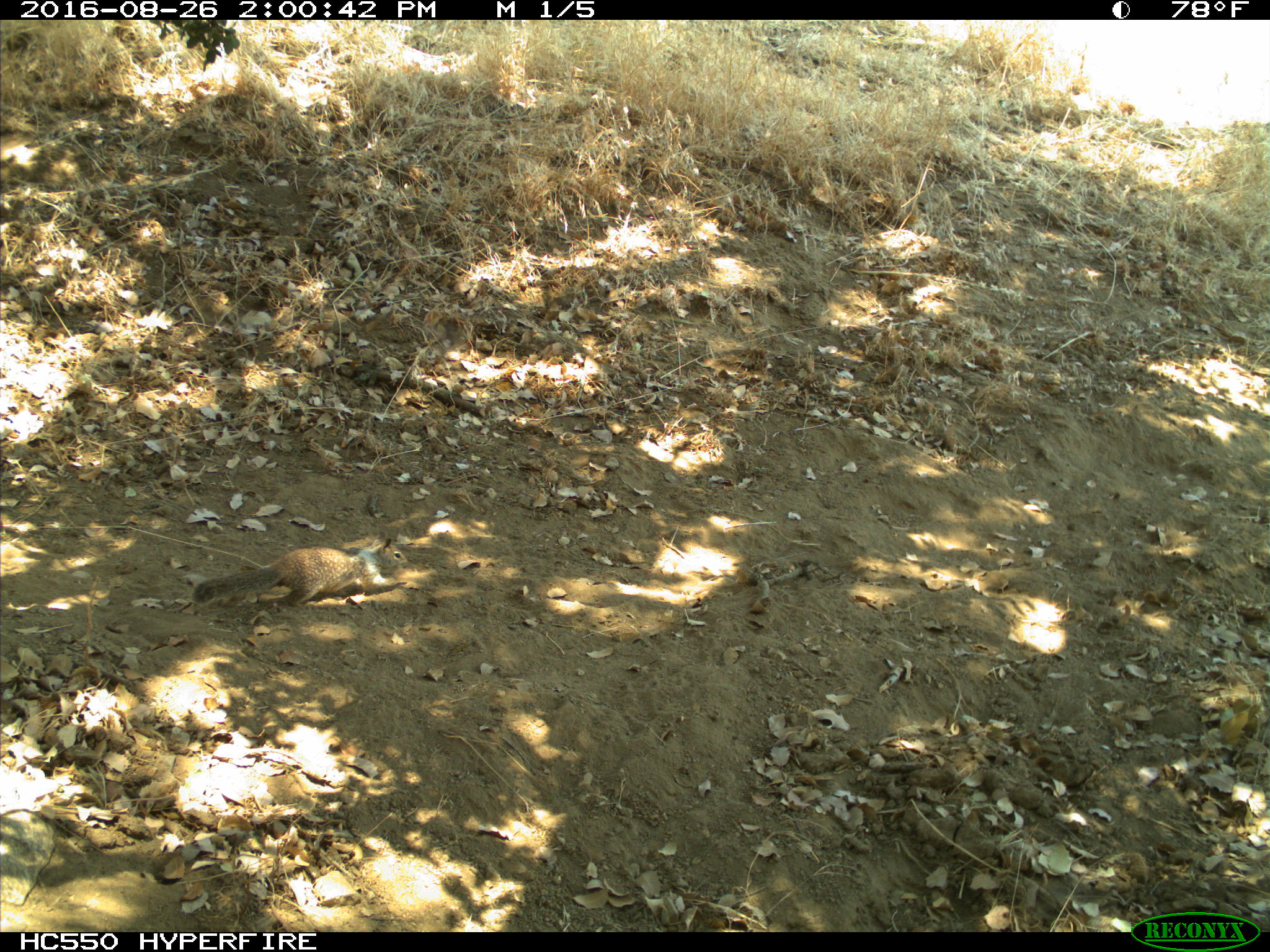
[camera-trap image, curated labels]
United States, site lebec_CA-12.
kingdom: Animalia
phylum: Chordata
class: Mammalia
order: Rodentia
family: Sciuridae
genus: Otospermophilus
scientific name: Otospermophilus beecheyi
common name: california ground squirrel